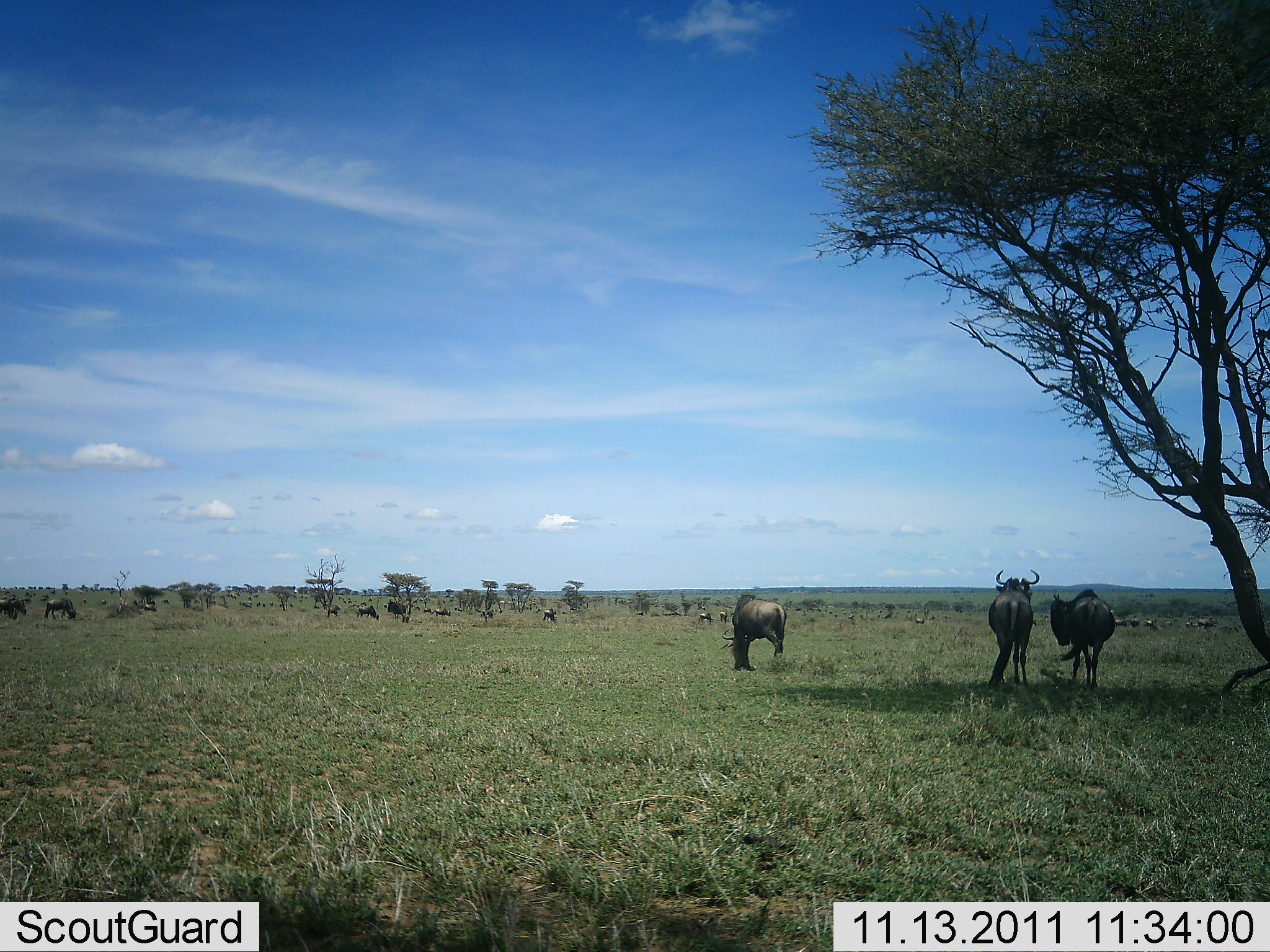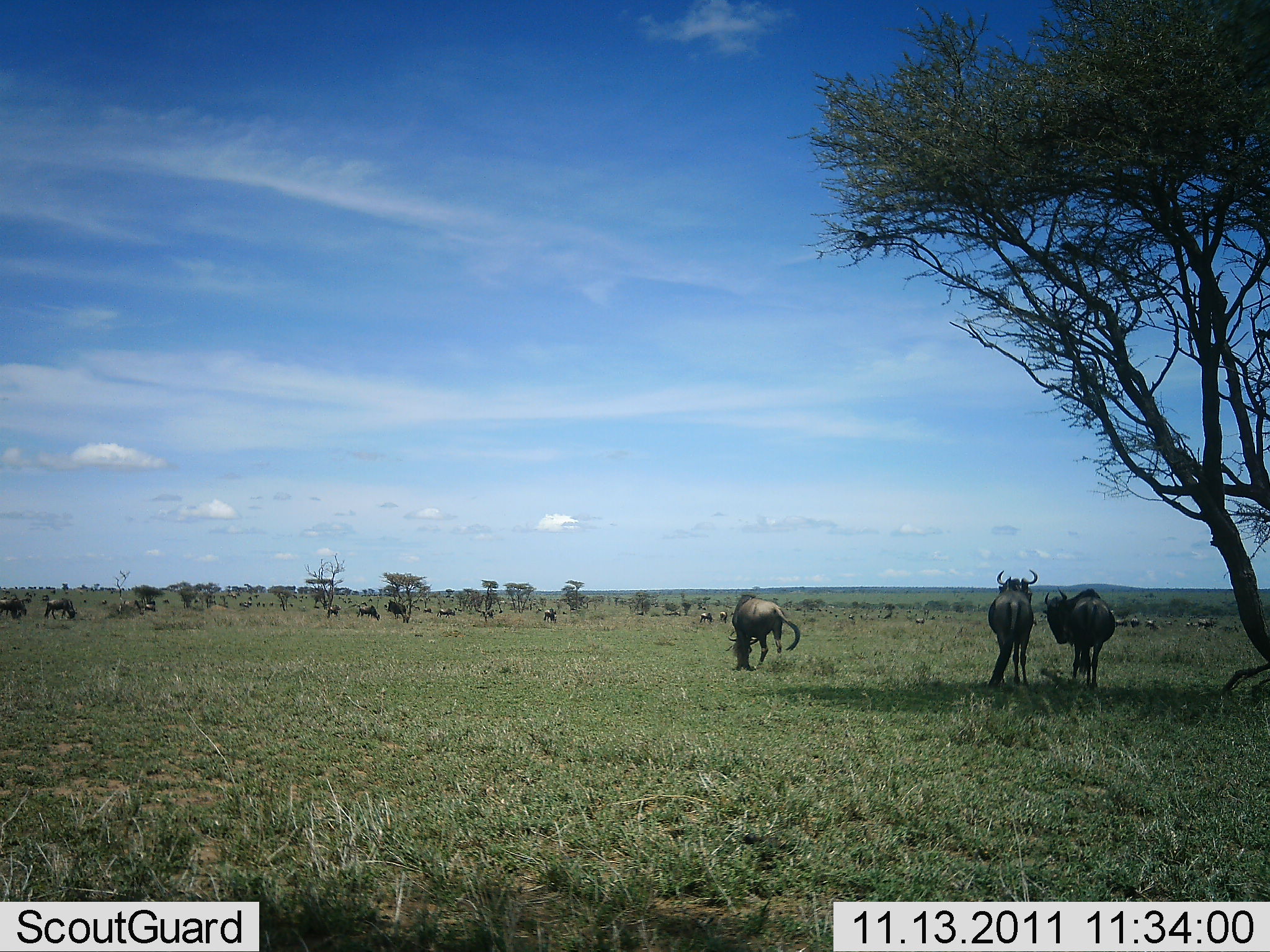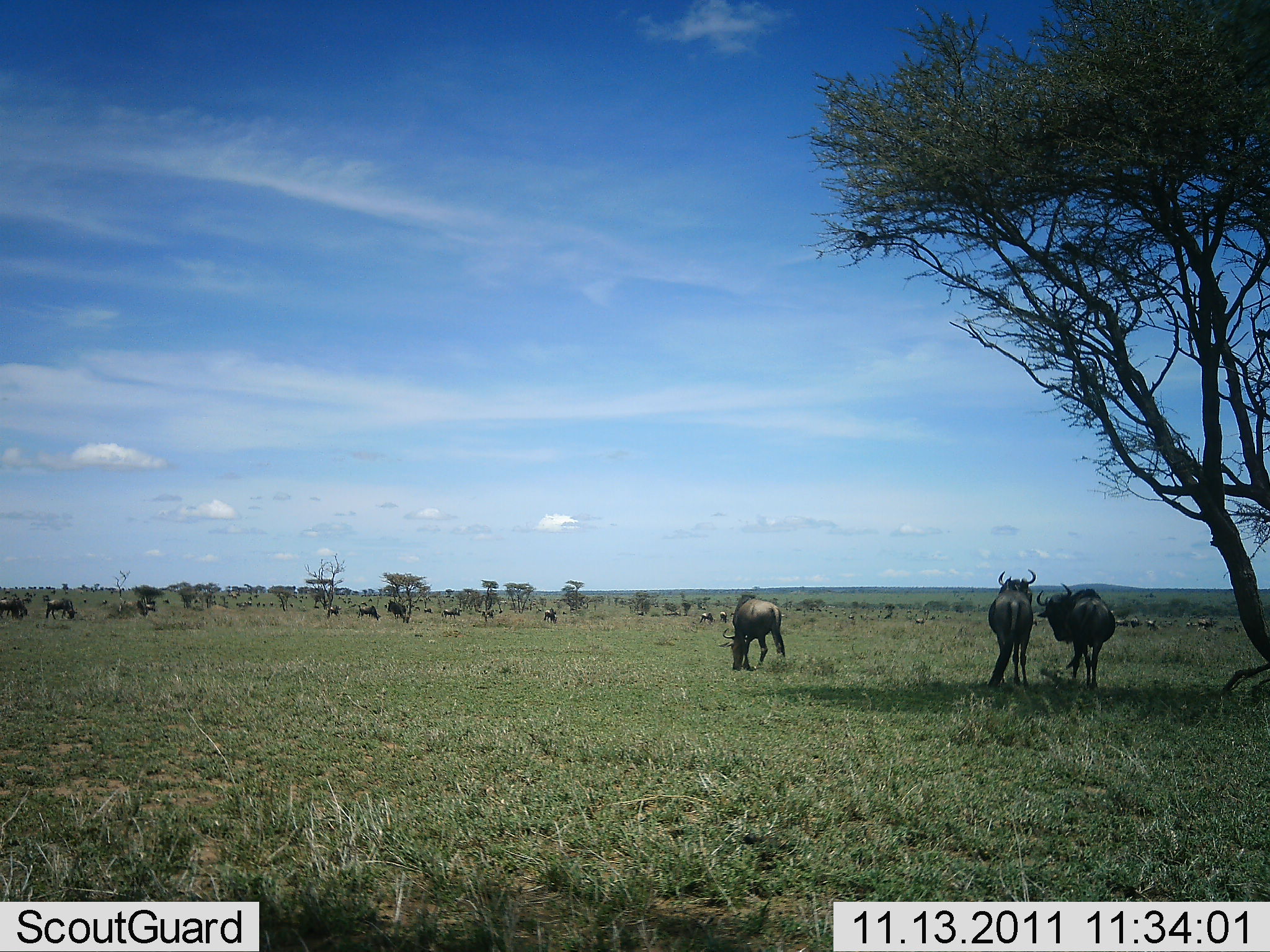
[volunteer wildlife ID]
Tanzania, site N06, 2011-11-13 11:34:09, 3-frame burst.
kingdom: Animalia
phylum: Chordata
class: Mammalia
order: Artiodactyla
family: Bovidae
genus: Connochaetes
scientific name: Connochaetes taurinus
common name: blue wildebeest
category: wildebeest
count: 11-50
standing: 81%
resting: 25%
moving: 25%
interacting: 6%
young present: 0%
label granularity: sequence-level